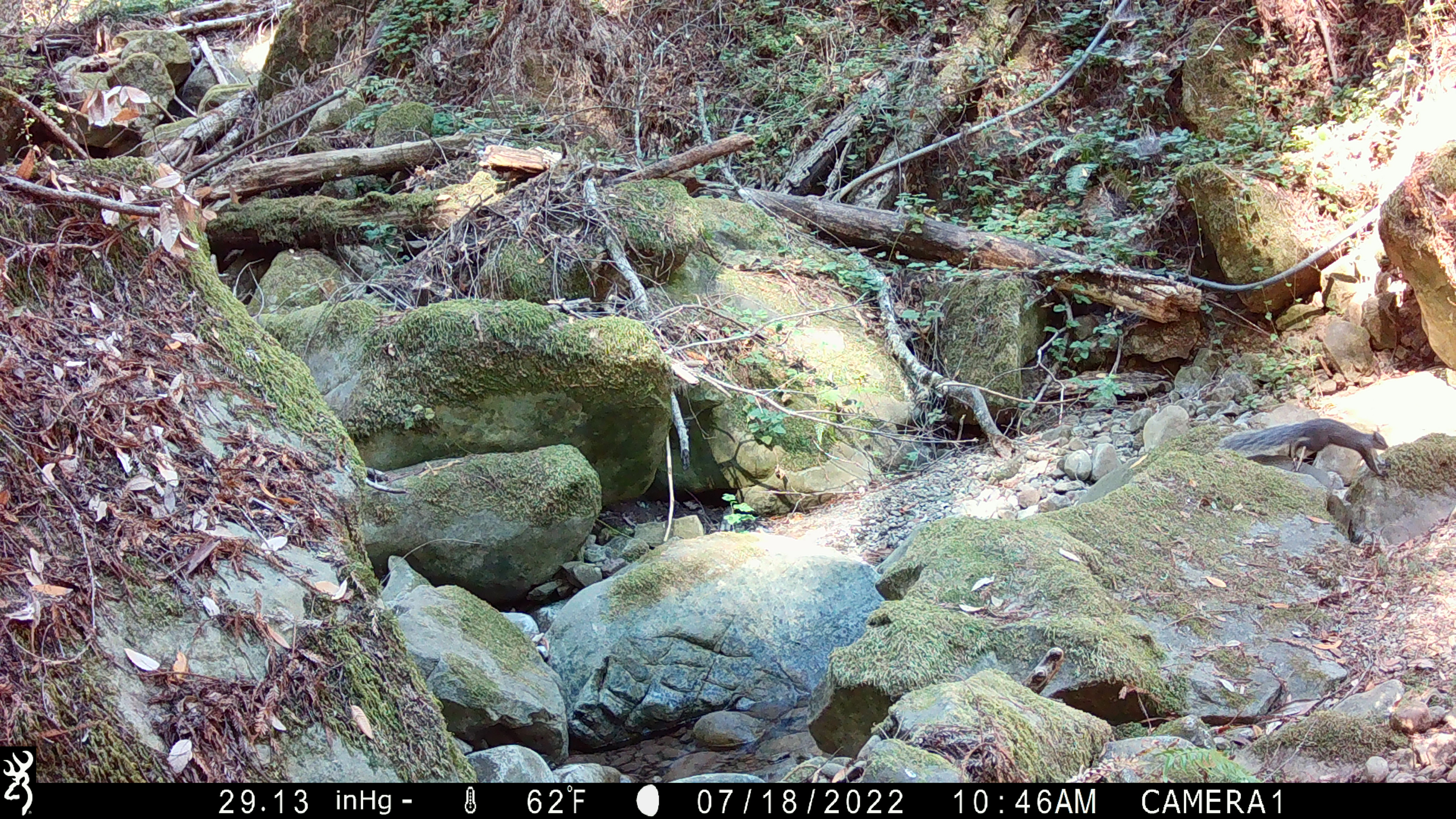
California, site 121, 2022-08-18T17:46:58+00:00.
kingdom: Animalia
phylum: Chordata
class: Mammalia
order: Rodentia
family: Sciuridae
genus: Sciurus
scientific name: Sciurus griseus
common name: western gray squirrel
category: western grey squirrel